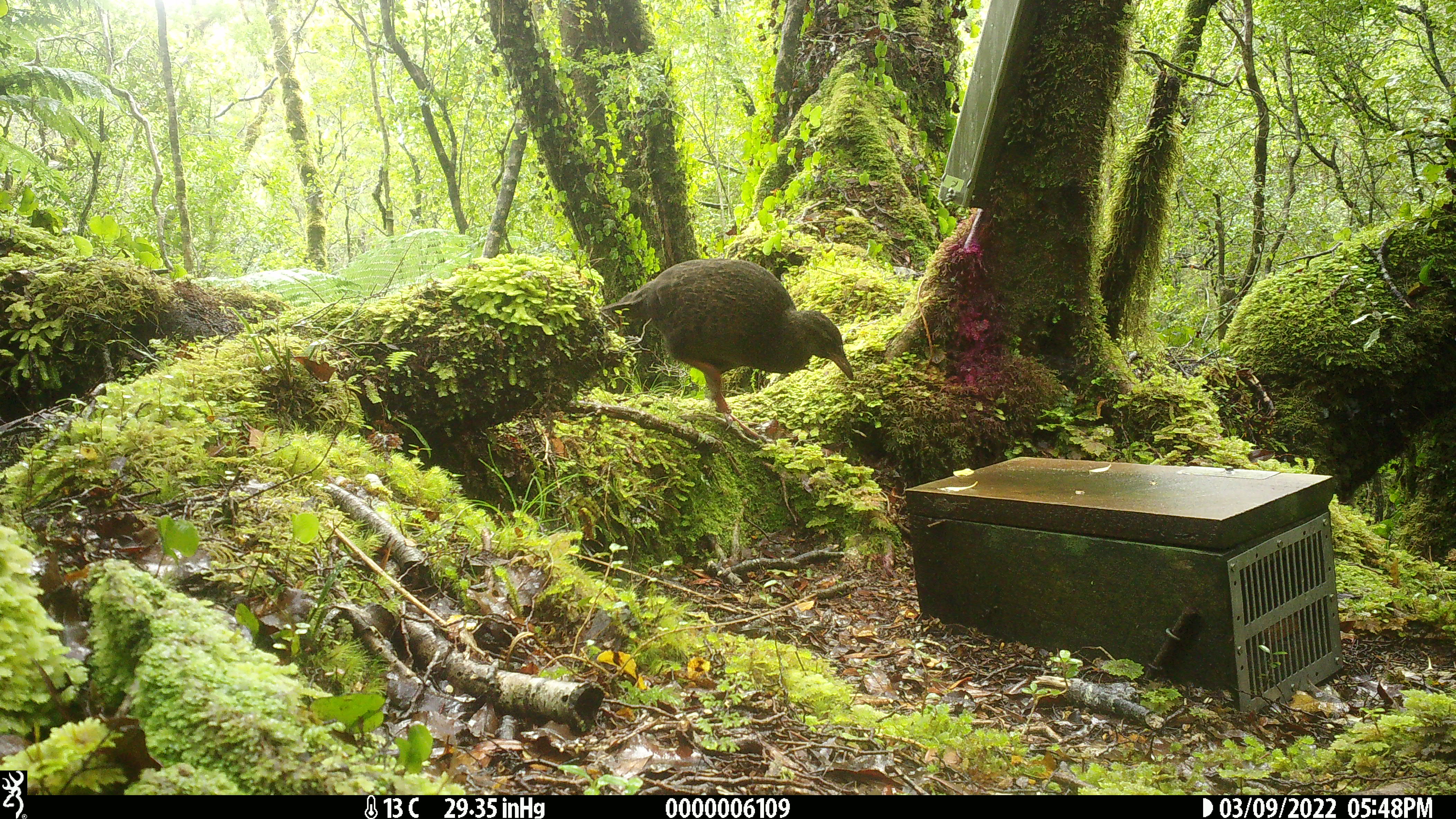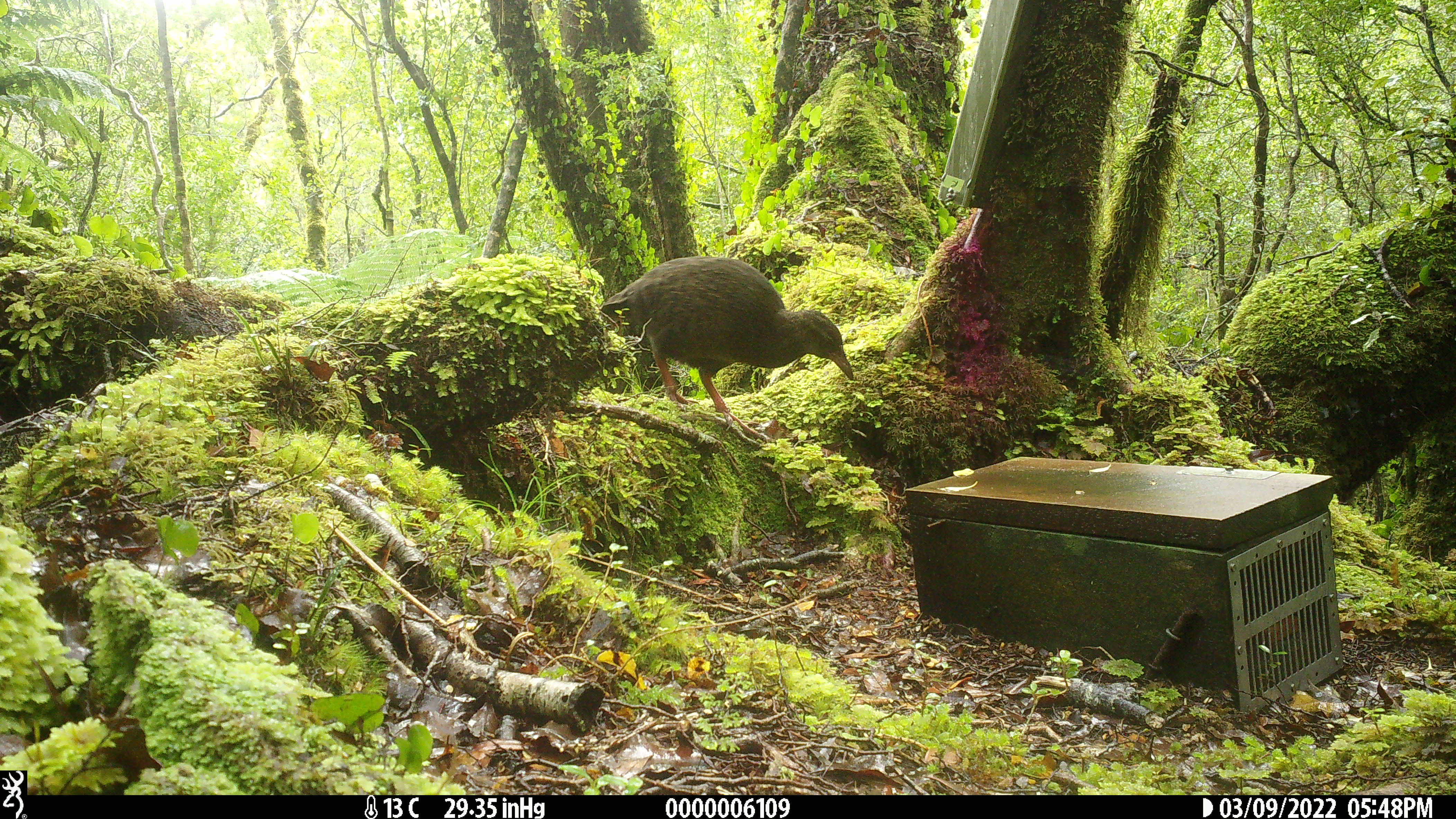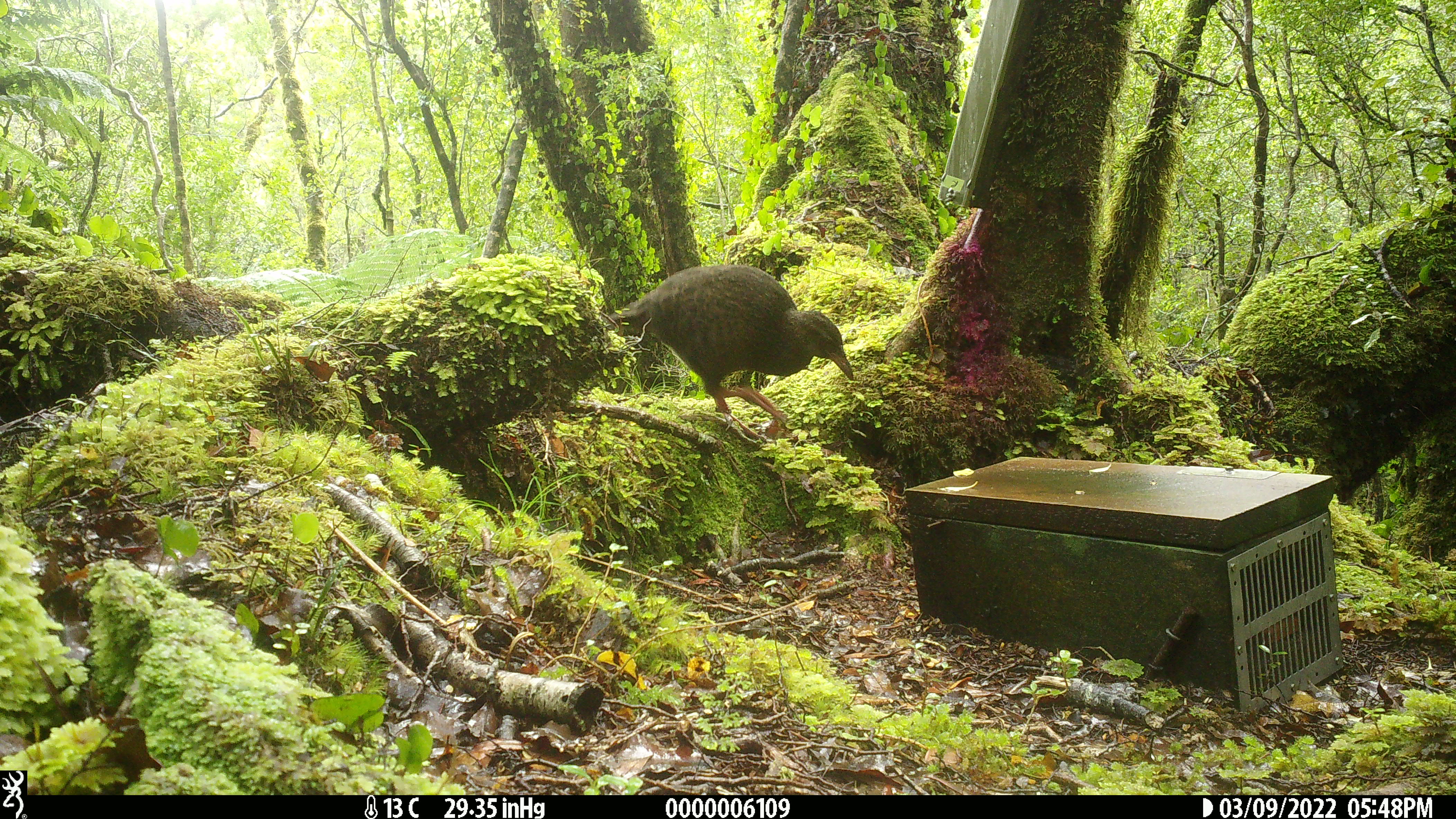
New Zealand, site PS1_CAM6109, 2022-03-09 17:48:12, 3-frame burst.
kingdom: Animalia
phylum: Chordata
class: Aves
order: Gruiformes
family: Rallidae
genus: Gallirallus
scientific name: Gallirallus australis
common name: weka